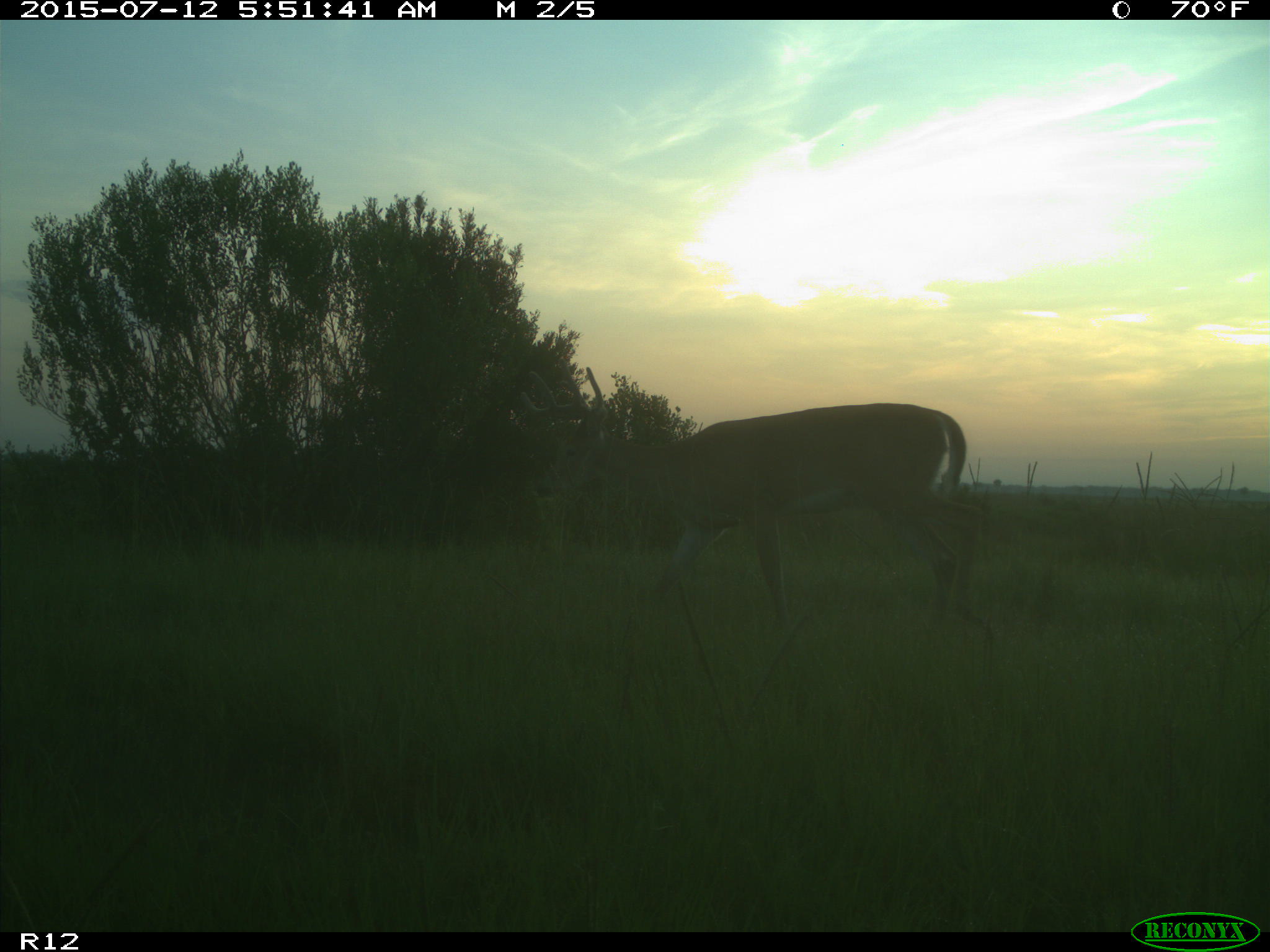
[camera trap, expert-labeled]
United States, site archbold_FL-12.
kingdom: Animalia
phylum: Chordata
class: Mammalia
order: Artiodactyla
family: Cervidae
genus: Odocoileus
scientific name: Odocoileus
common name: deer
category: unidentified deer